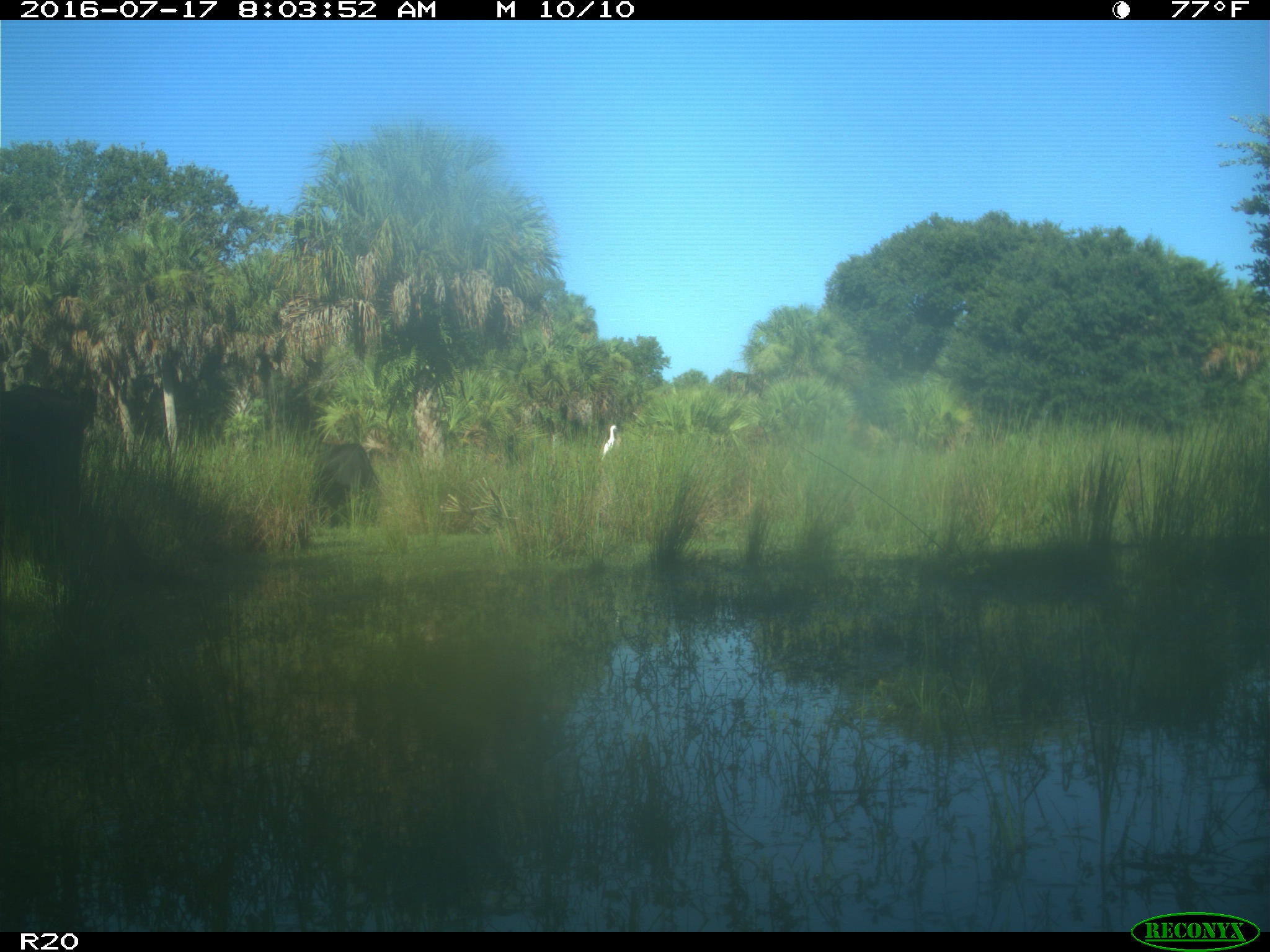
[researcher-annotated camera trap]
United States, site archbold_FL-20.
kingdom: Animalia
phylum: Chordata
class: Mammalia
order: Artiodactyla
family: Bovidae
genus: Bos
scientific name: Bos taurus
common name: domestic cow